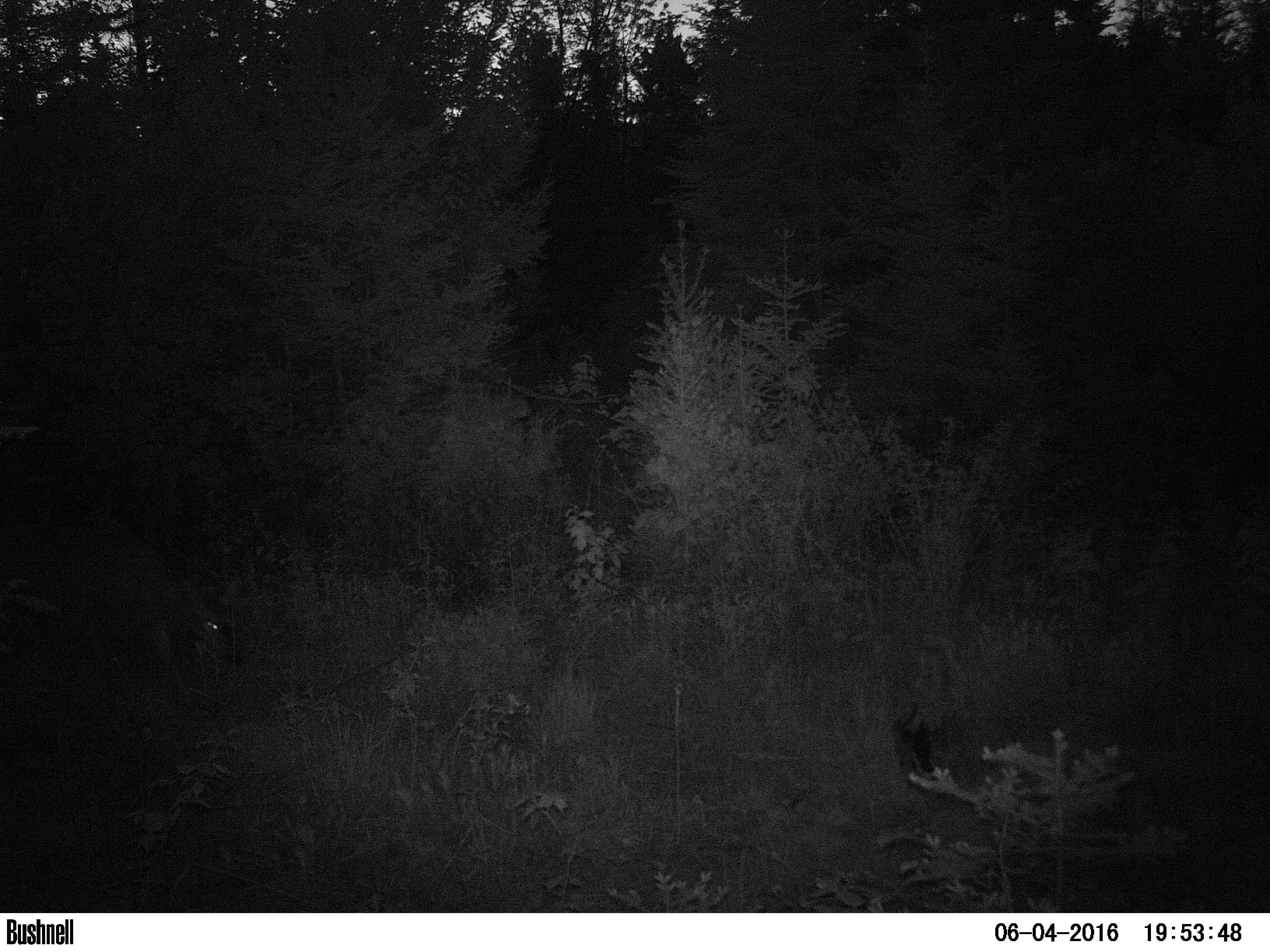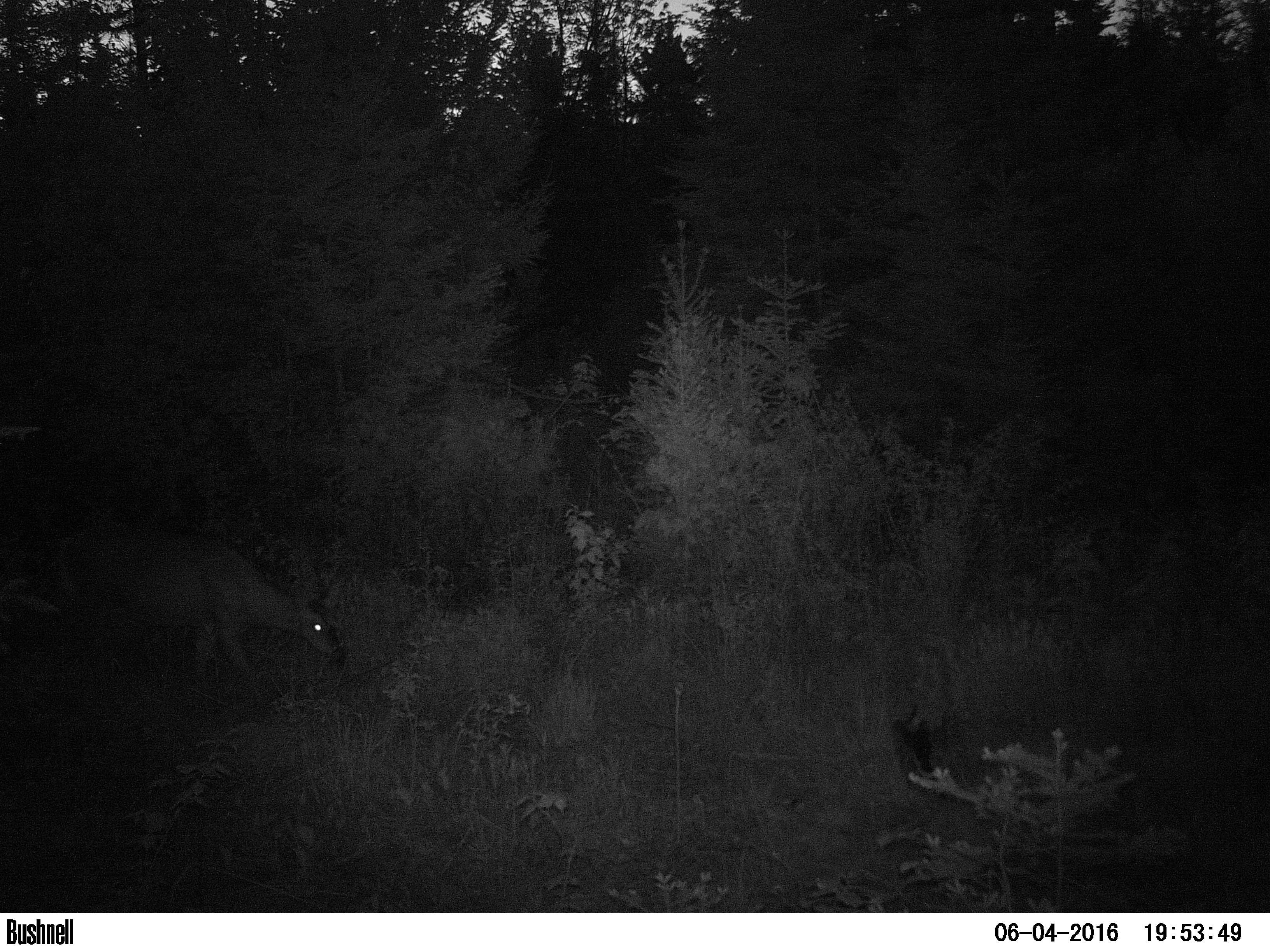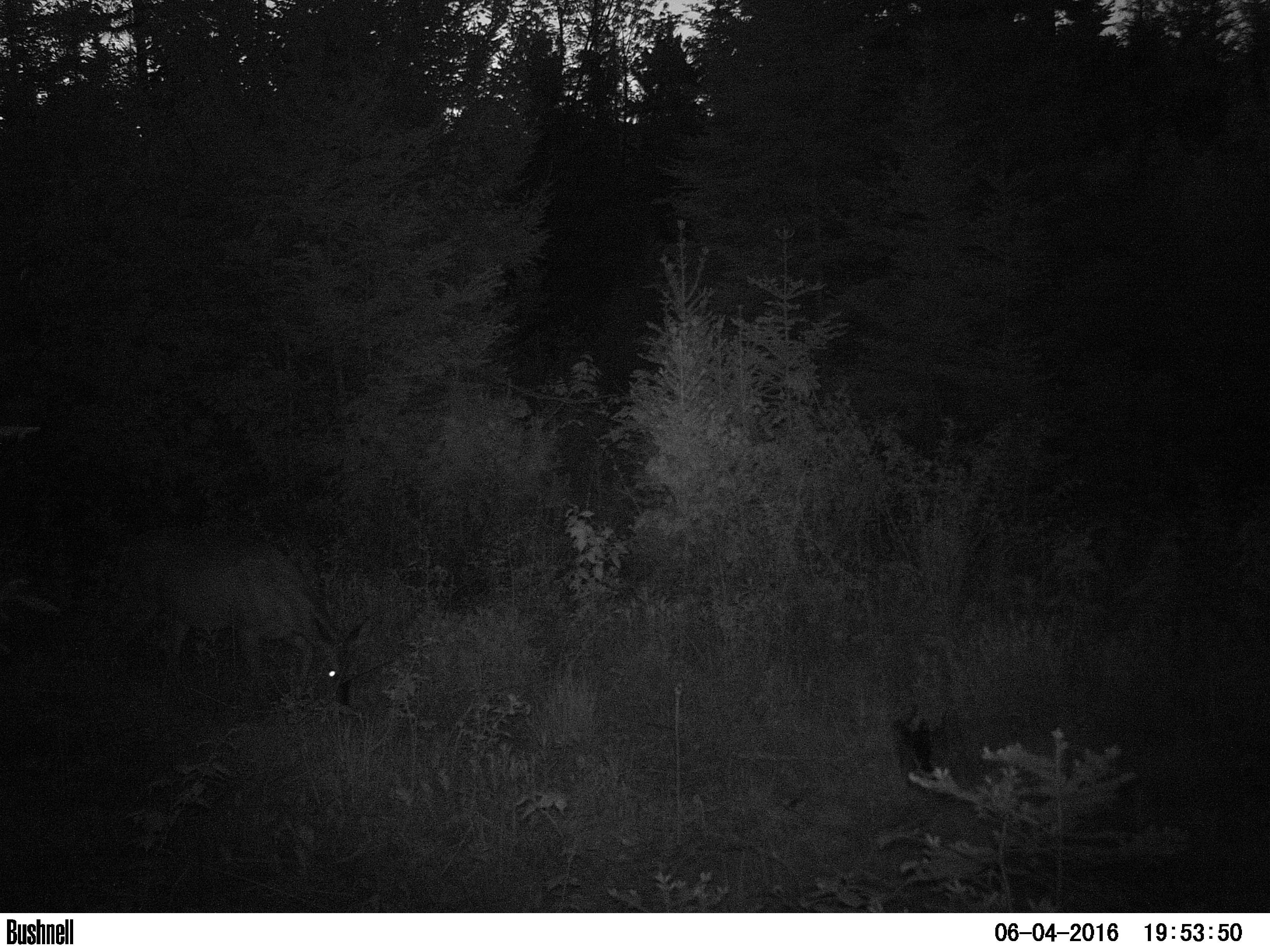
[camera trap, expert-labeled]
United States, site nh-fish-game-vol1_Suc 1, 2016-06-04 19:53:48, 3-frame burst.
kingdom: Animalia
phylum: Chordata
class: Mammalia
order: Artiodactyla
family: Cervidae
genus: Odocoileus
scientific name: Odocoileus virginianus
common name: white-tailed deer